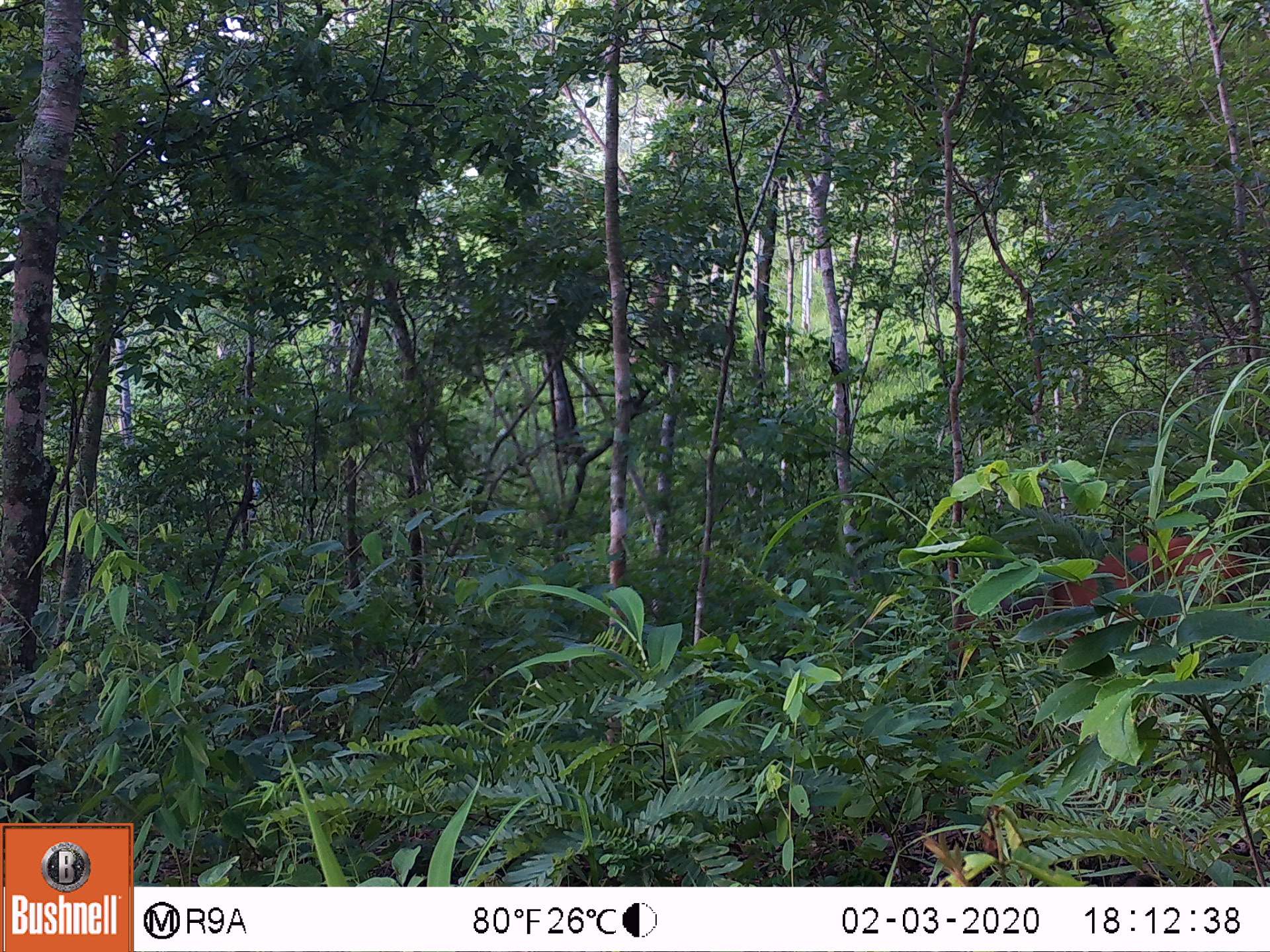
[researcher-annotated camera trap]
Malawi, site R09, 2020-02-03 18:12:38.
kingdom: Animalia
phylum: Chordata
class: Mammalia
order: Artiodactyla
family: Bovidae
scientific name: Antilopinae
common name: small antelope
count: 1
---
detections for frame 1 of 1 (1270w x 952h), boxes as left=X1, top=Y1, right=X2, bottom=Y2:
small antelope: left=932, top=519, right=1255, bottom=702